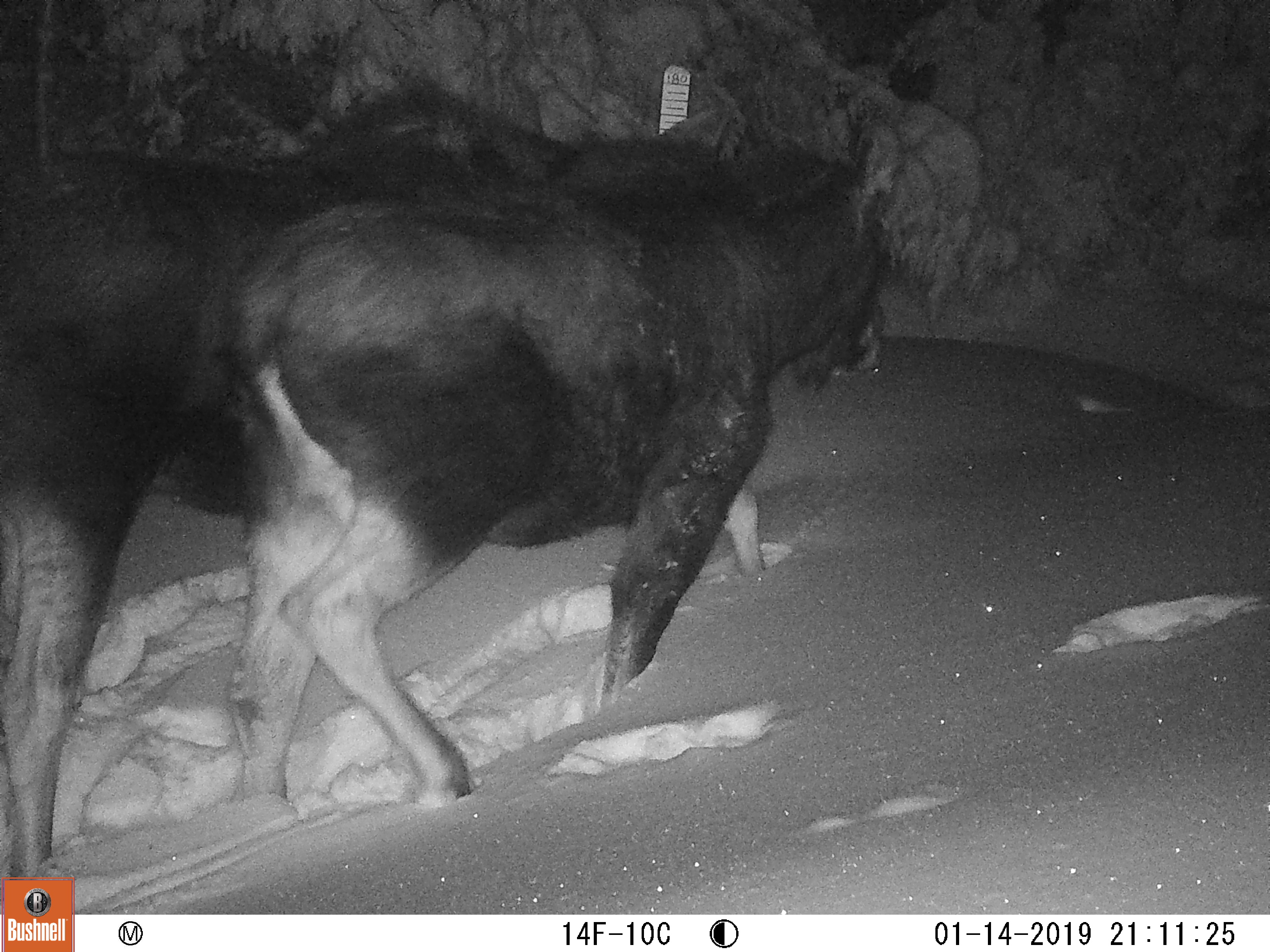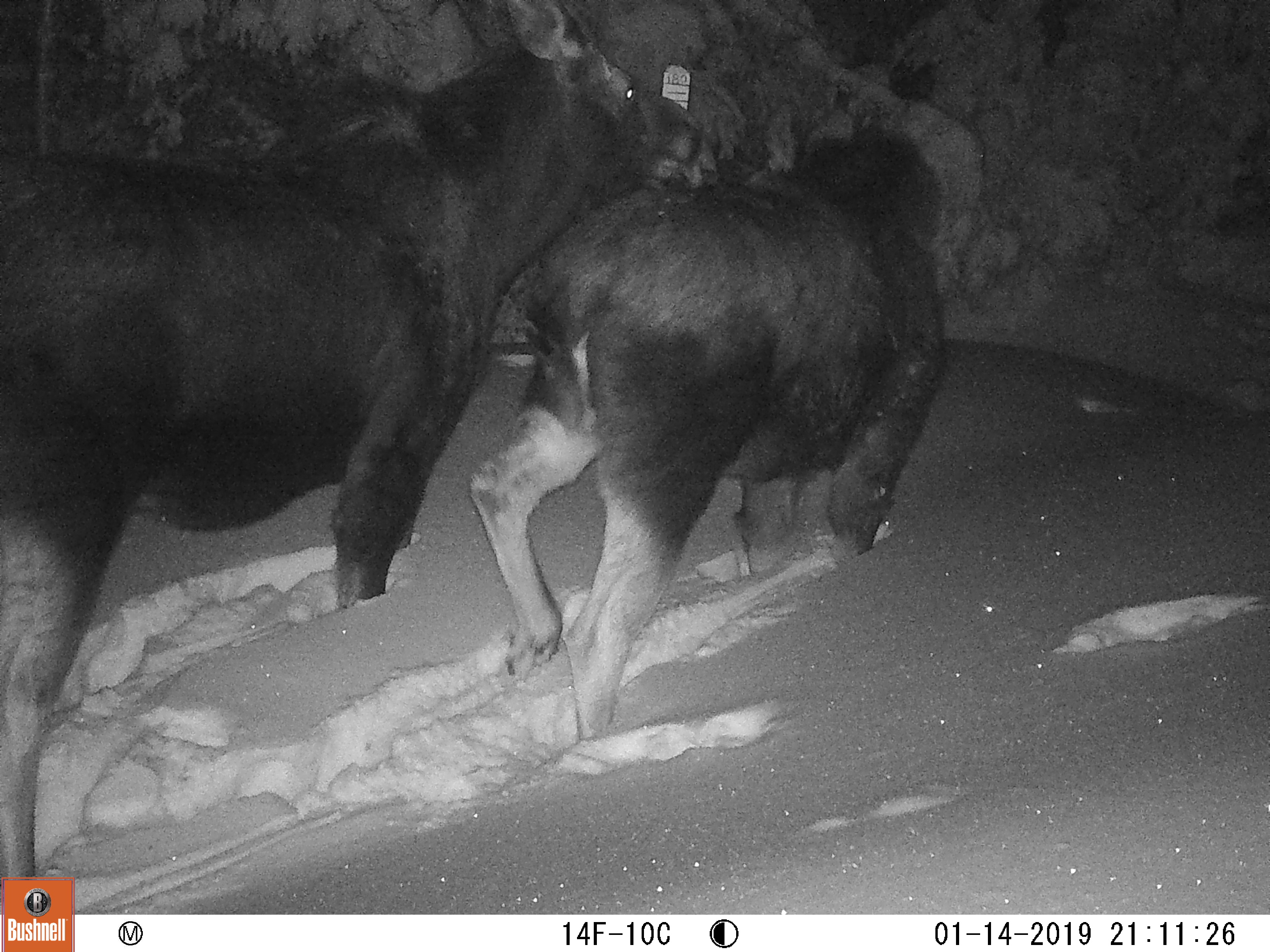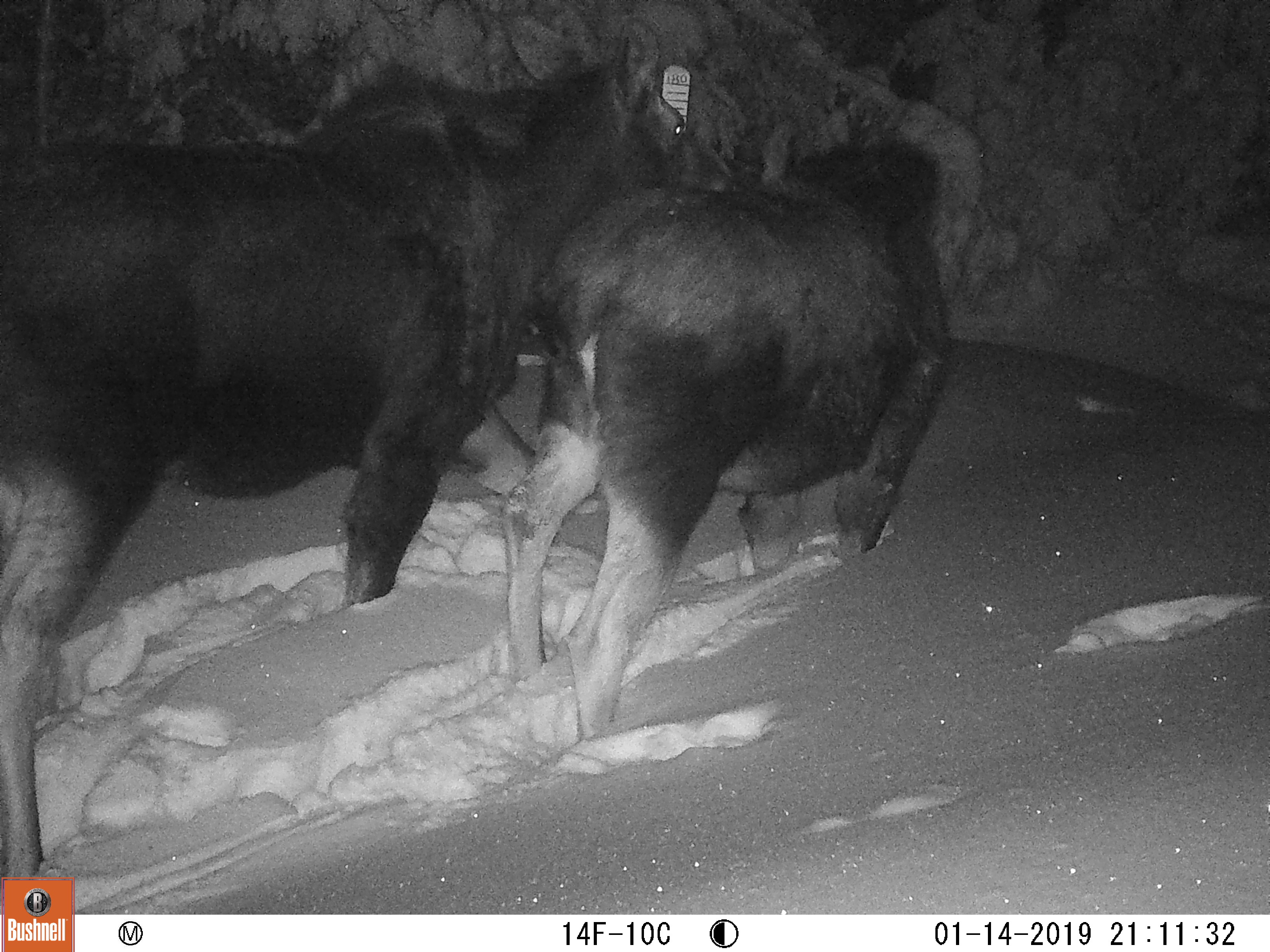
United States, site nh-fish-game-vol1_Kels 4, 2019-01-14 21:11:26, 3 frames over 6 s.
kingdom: Animalia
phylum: Chordata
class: Mammalia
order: Artiodactyla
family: Cervidae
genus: Alces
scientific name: Alces alces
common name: moose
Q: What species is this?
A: Moose (Alces alces).